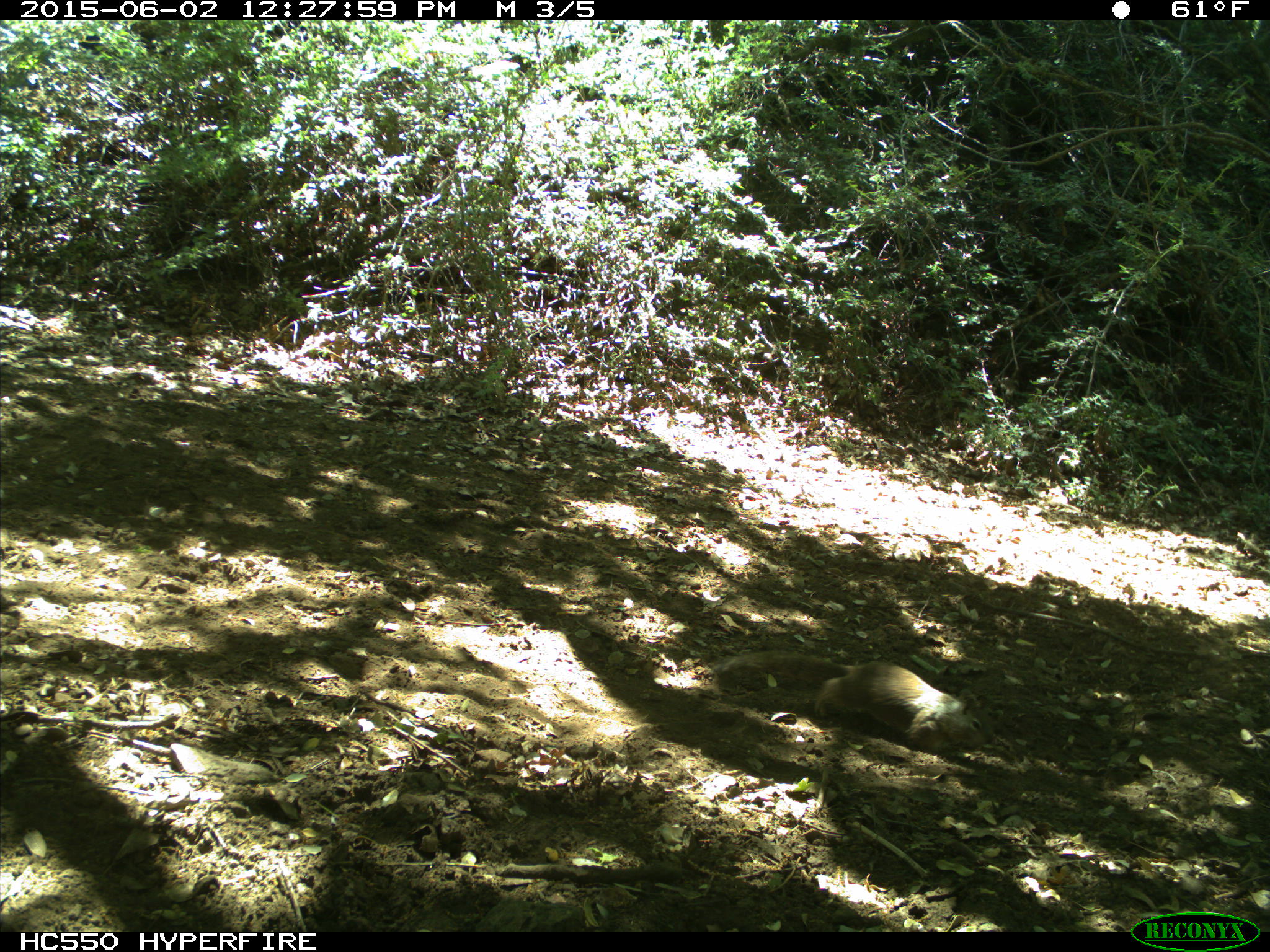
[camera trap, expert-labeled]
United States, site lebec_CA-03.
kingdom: Animalia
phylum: Chordata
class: Mammalia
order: Rodentia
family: Sciuridae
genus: Otospermophilus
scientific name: Otospermophilus beecheyi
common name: california ground squirrel